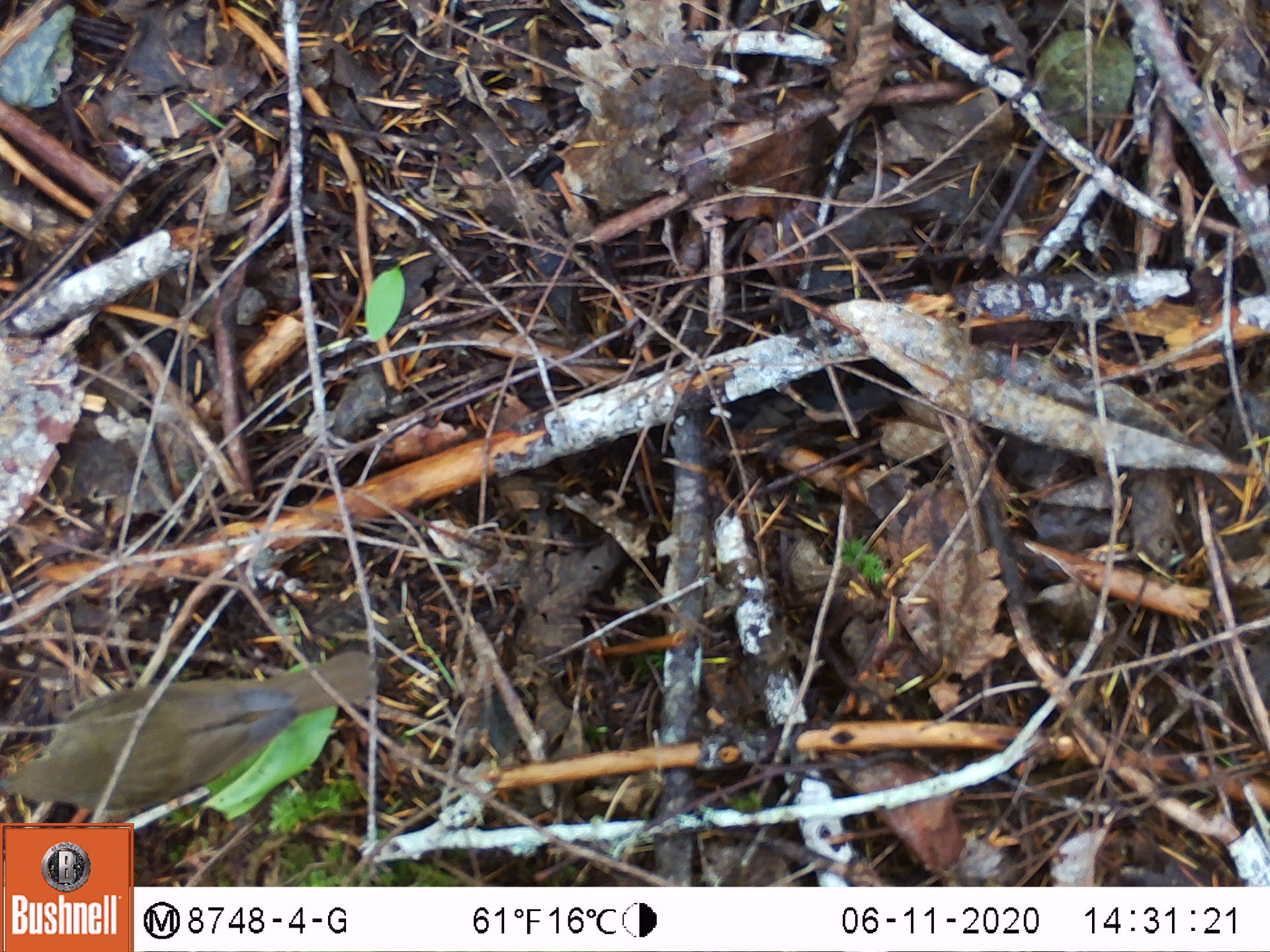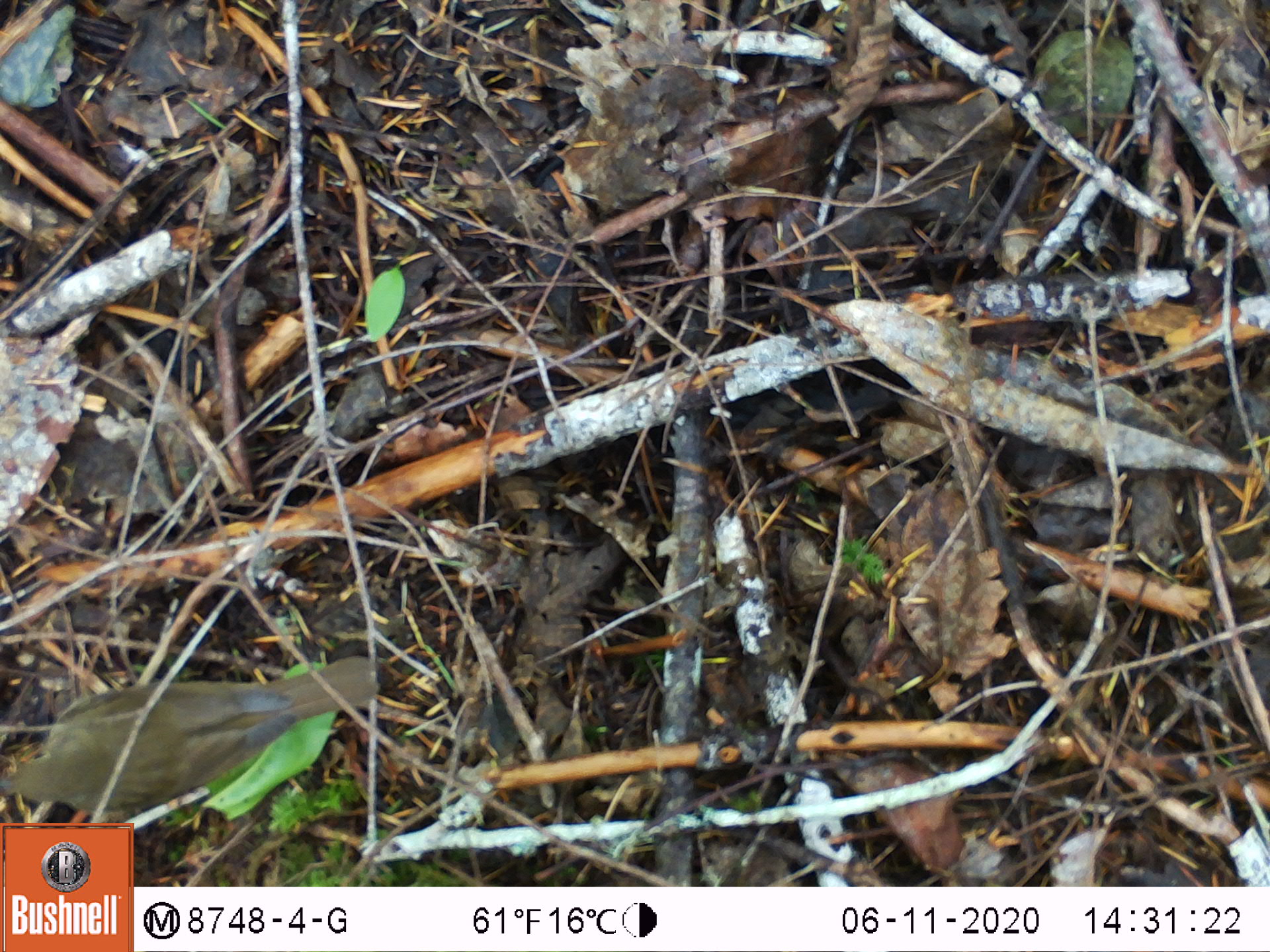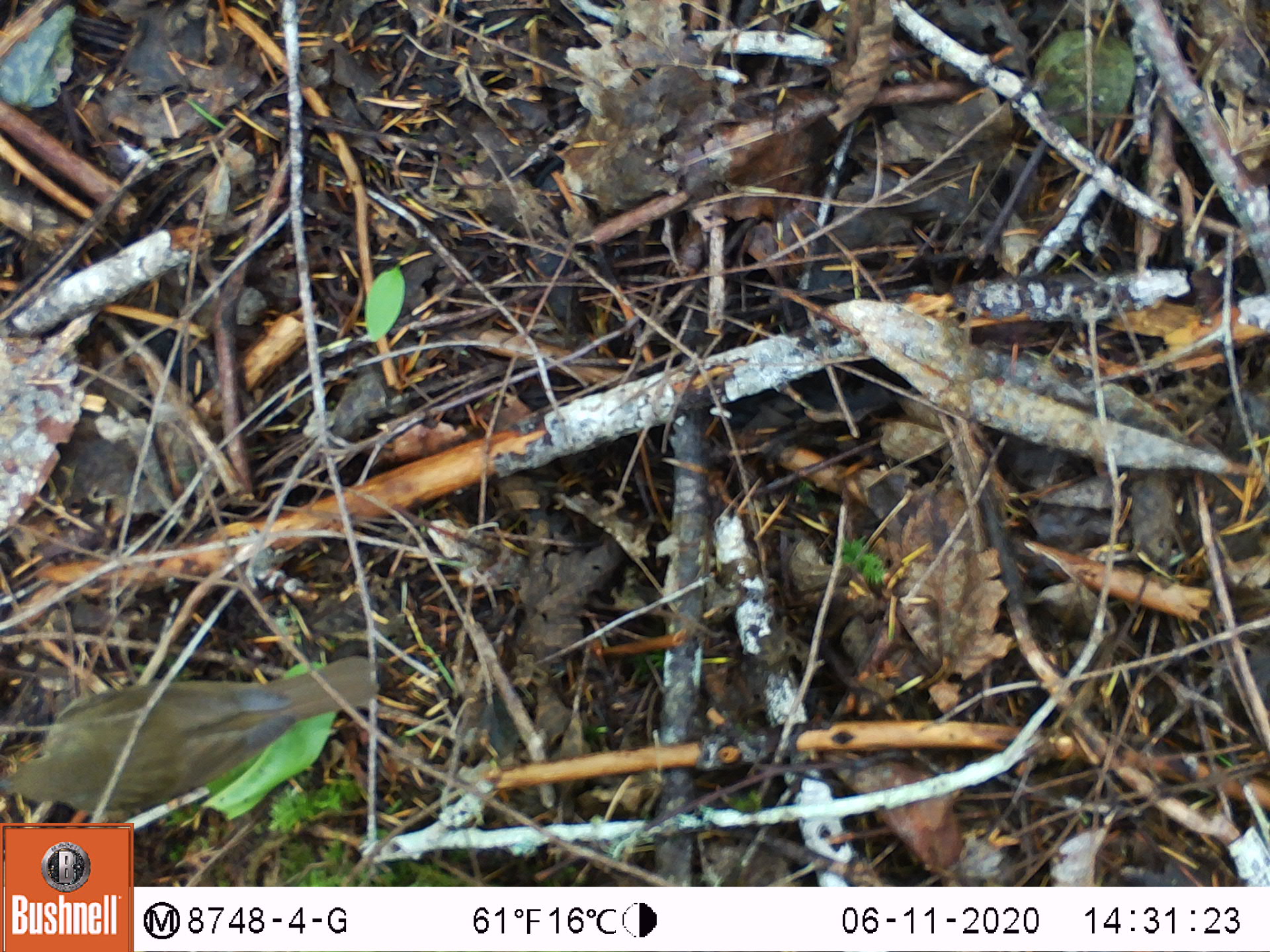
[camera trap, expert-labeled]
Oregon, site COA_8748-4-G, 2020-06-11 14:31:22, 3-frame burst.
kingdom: Animalia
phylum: Chordata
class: Aves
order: Passeriformes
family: Turdidae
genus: Catharus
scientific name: Catharus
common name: brown thrushes and nightingale-thrushes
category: catharus species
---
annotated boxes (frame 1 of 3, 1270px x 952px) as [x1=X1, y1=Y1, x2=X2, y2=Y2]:
catharus species: [x1=5, y1=647, x2=384, y2=810]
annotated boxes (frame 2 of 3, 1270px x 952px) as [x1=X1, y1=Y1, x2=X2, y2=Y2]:
catharus species: [x1=0, y1=635, x2=382, y2=818]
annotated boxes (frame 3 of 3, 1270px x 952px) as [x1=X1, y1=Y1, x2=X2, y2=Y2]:
catharus species: [x1=0, y1=643, x2=382, y2=812]